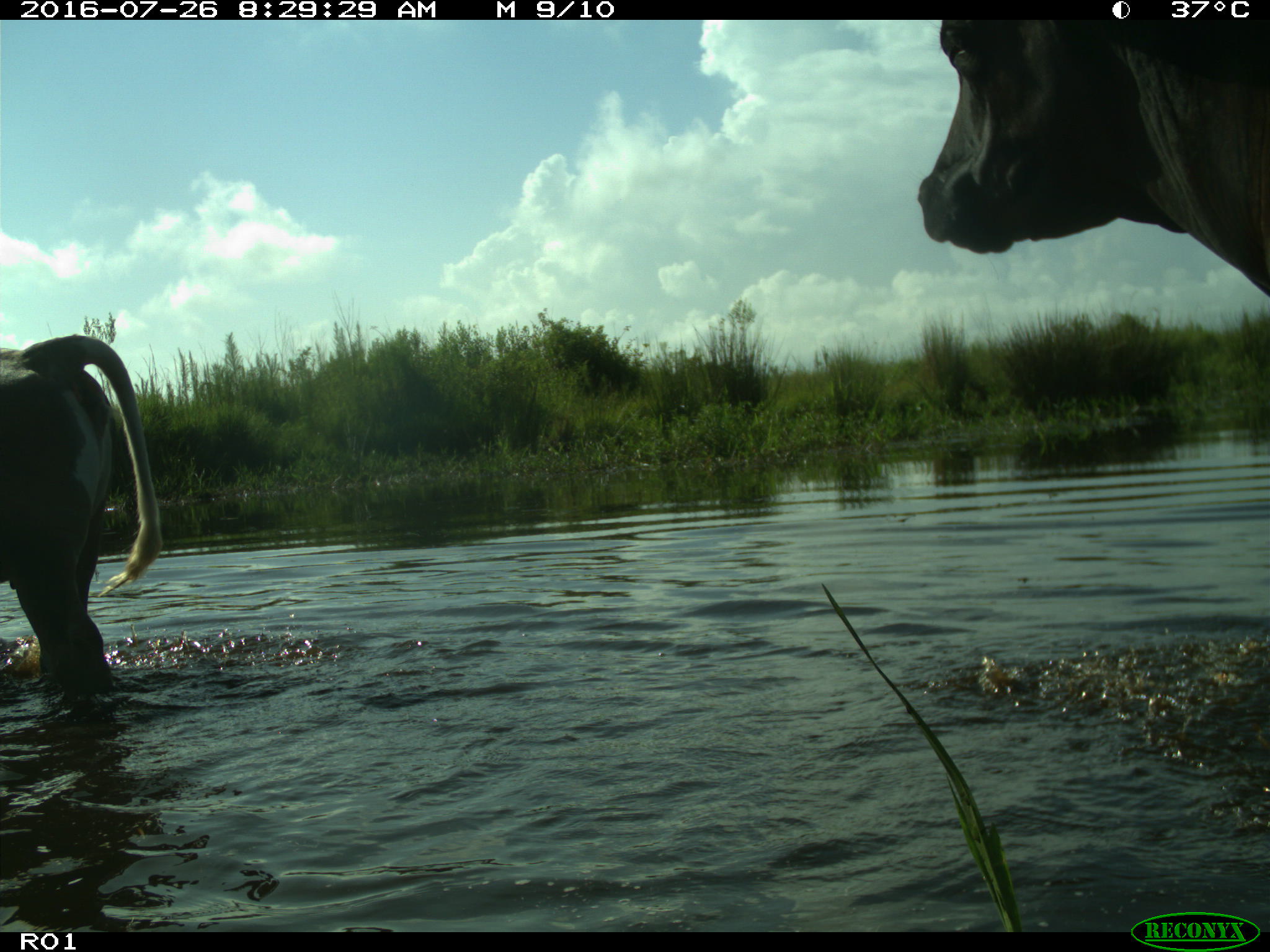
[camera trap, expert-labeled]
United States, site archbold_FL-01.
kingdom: Animalia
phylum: Chordata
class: Mammalia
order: Artiodactyla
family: Bovidae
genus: Bos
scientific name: Bos taurus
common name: domestic cow